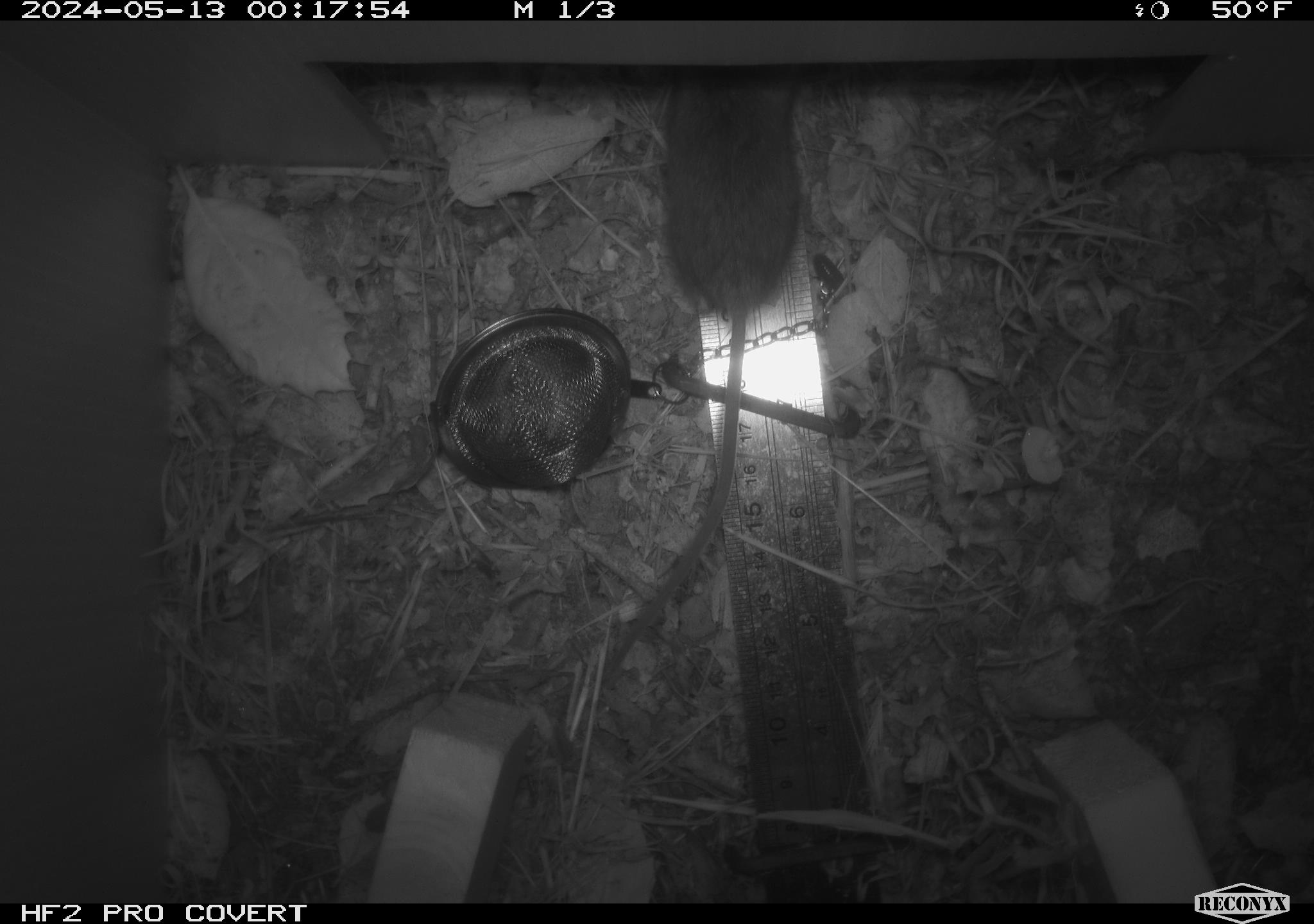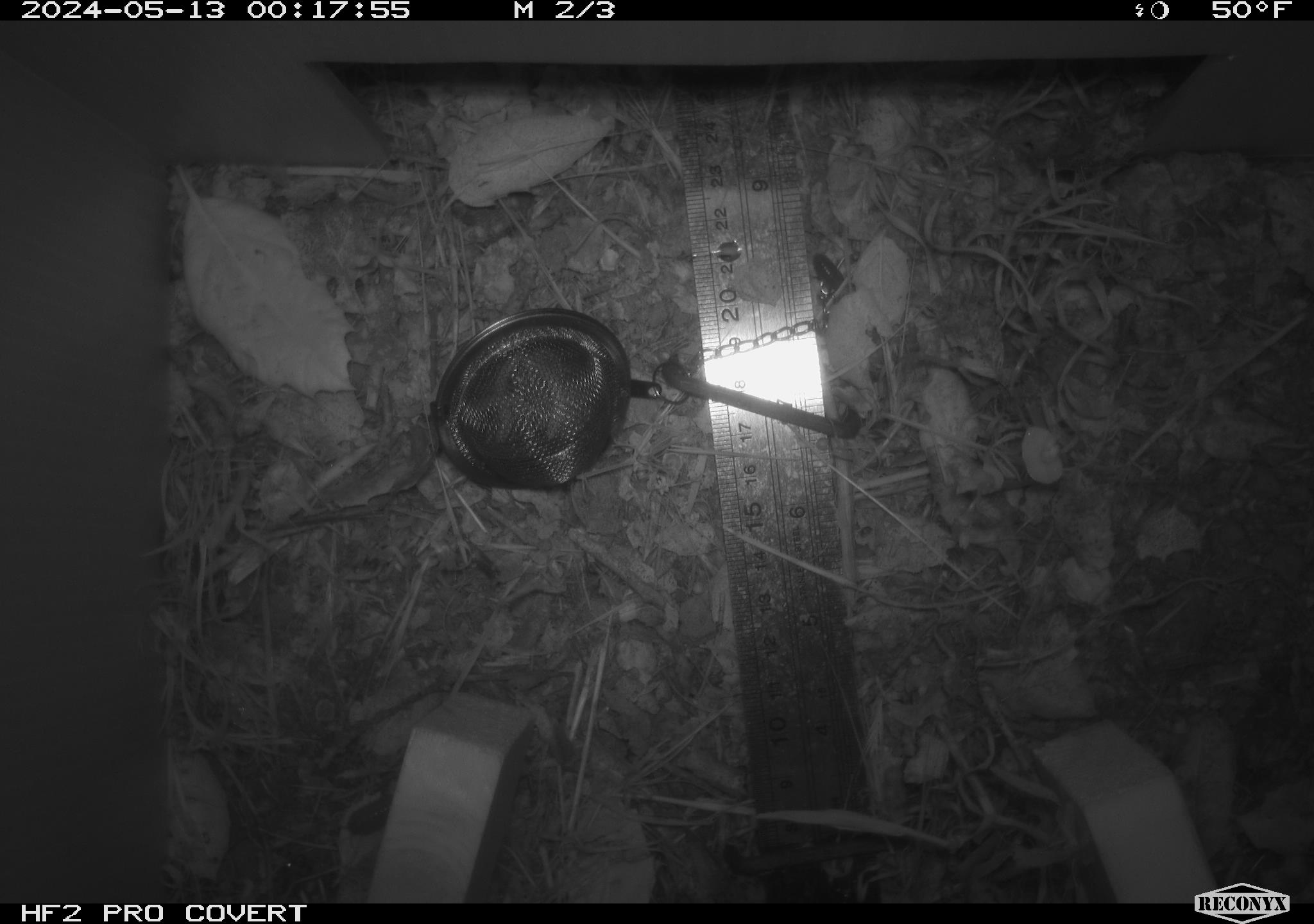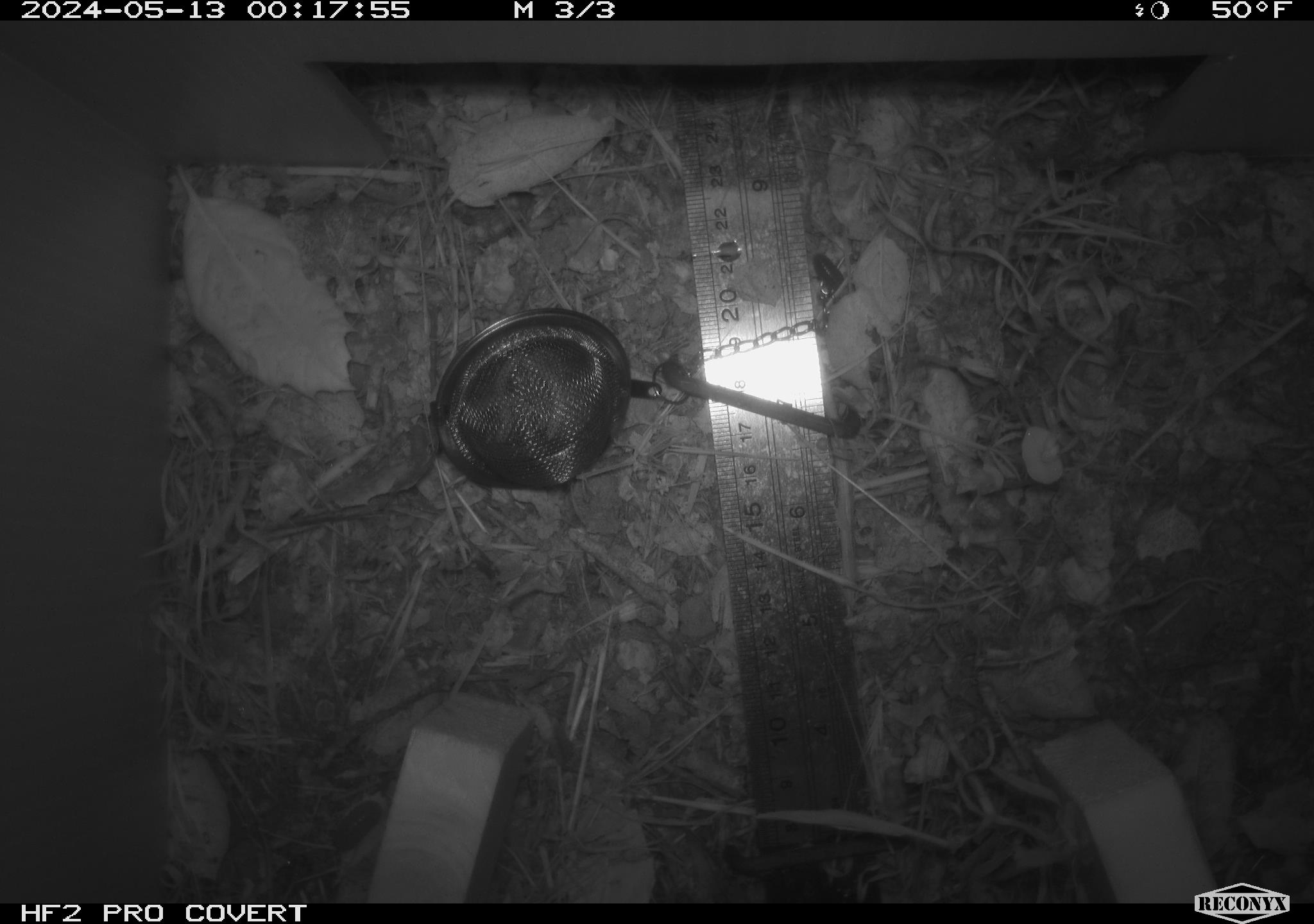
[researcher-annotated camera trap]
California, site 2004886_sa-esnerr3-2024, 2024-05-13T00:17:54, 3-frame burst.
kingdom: Animalia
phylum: Chordata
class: Mammalia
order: Rodentia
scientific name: Rodentia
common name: rodent